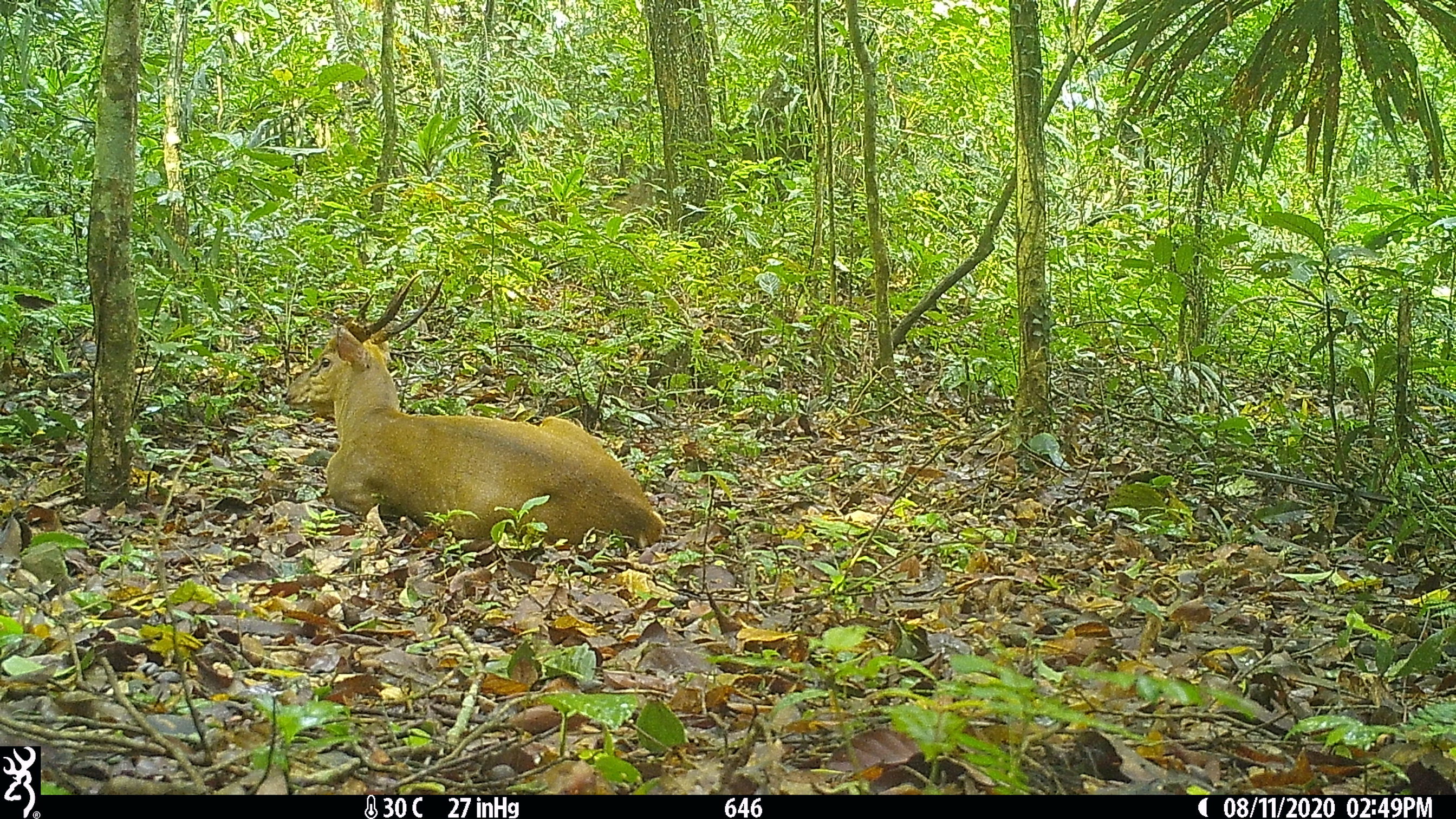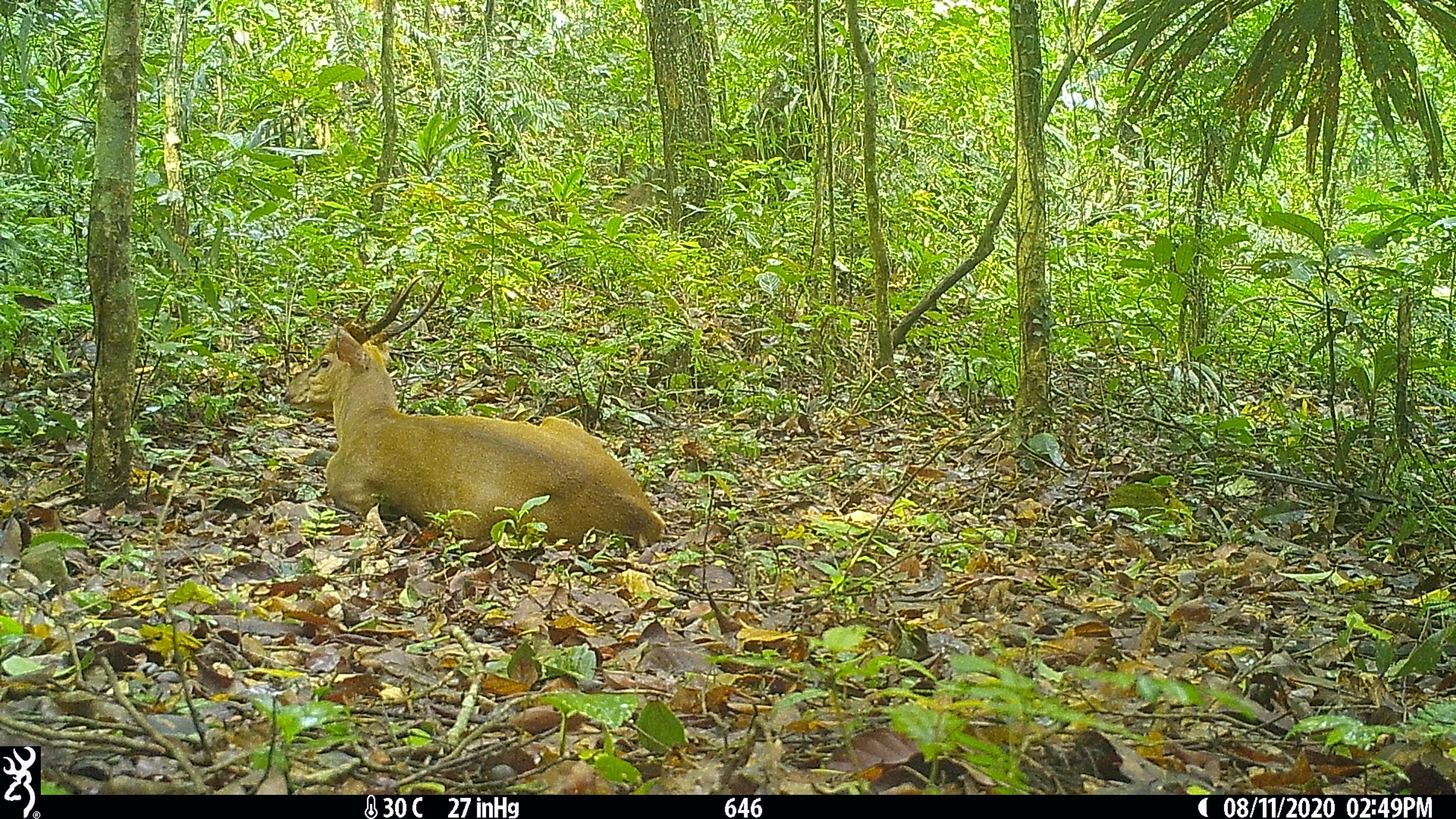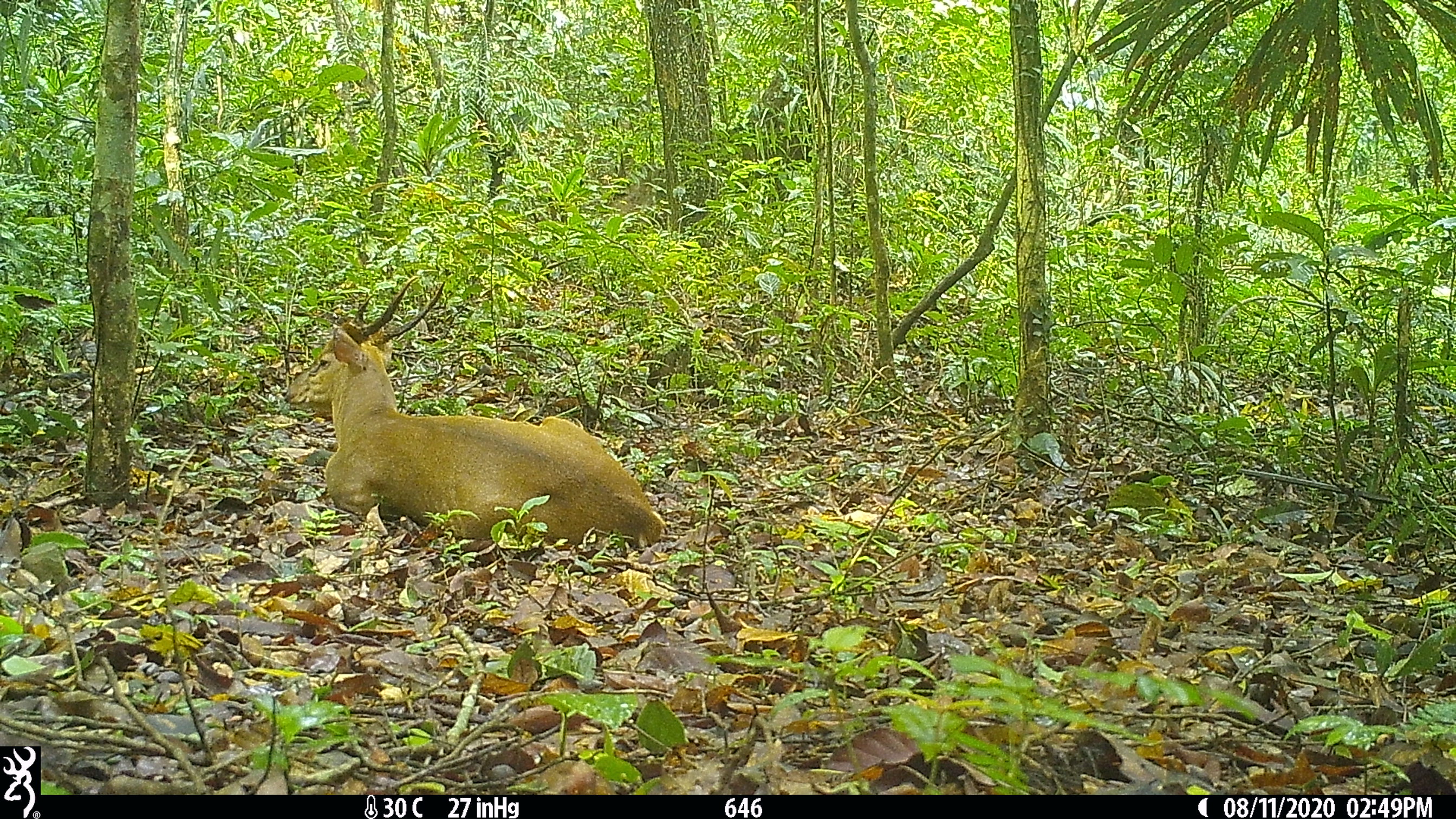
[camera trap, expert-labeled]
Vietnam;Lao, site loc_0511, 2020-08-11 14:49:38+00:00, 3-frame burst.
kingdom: Animalia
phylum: Chordata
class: Mammalia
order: Artiodactyla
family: Cervidae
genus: Muntiacus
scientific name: Muntiacus vuquangensis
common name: large-antlered muntjac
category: large antlered muntjac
Large antlered muntjac (large-antlered muntjac) (Muntiacus vuquangensis). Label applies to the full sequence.